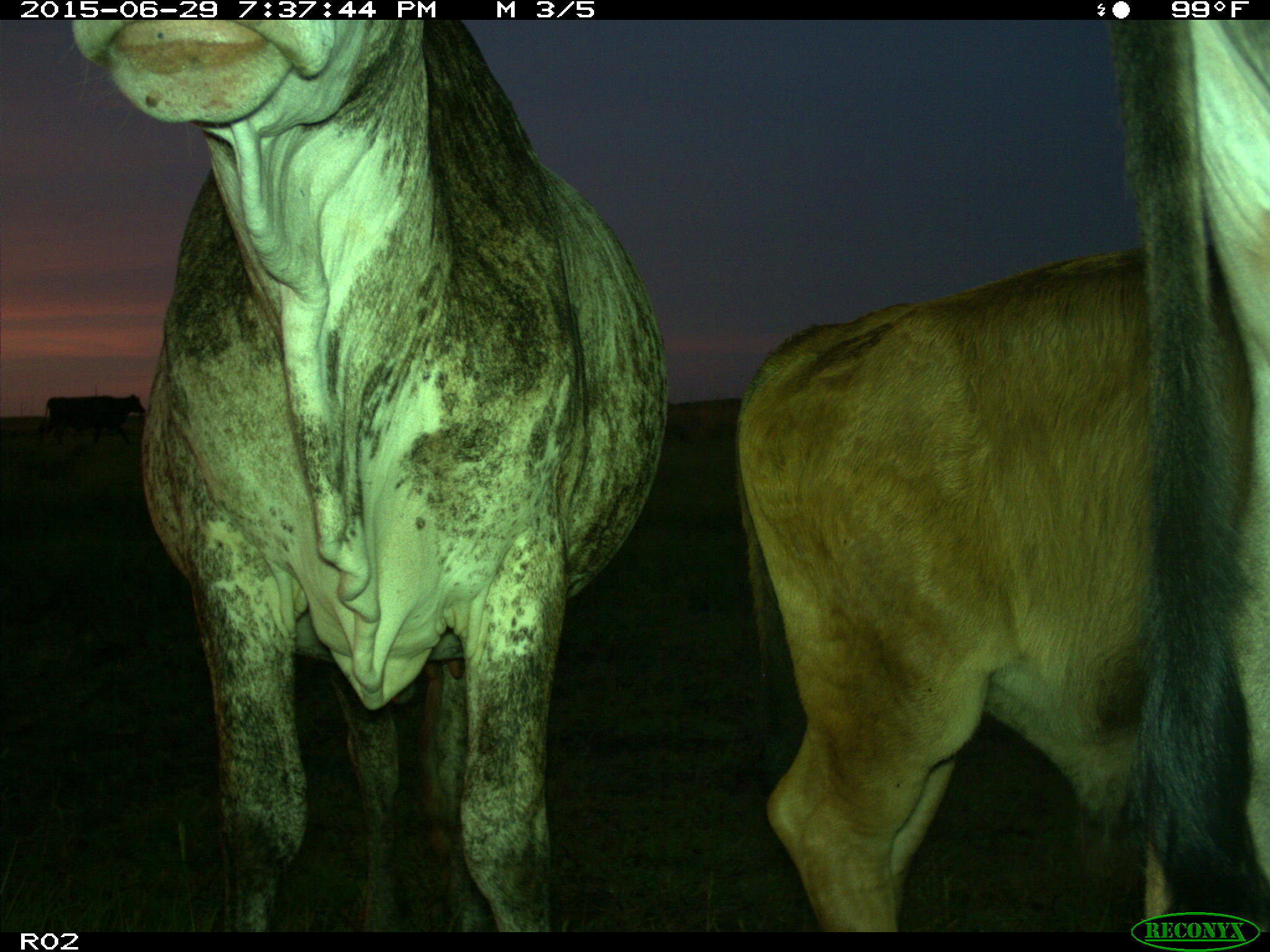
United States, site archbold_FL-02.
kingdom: Animalia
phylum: Chordata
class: Mammalia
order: Artiodactyla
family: Bovidae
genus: Bos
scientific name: Bos taurus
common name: domestic cow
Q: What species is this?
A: Bos taurus (domestic cow).